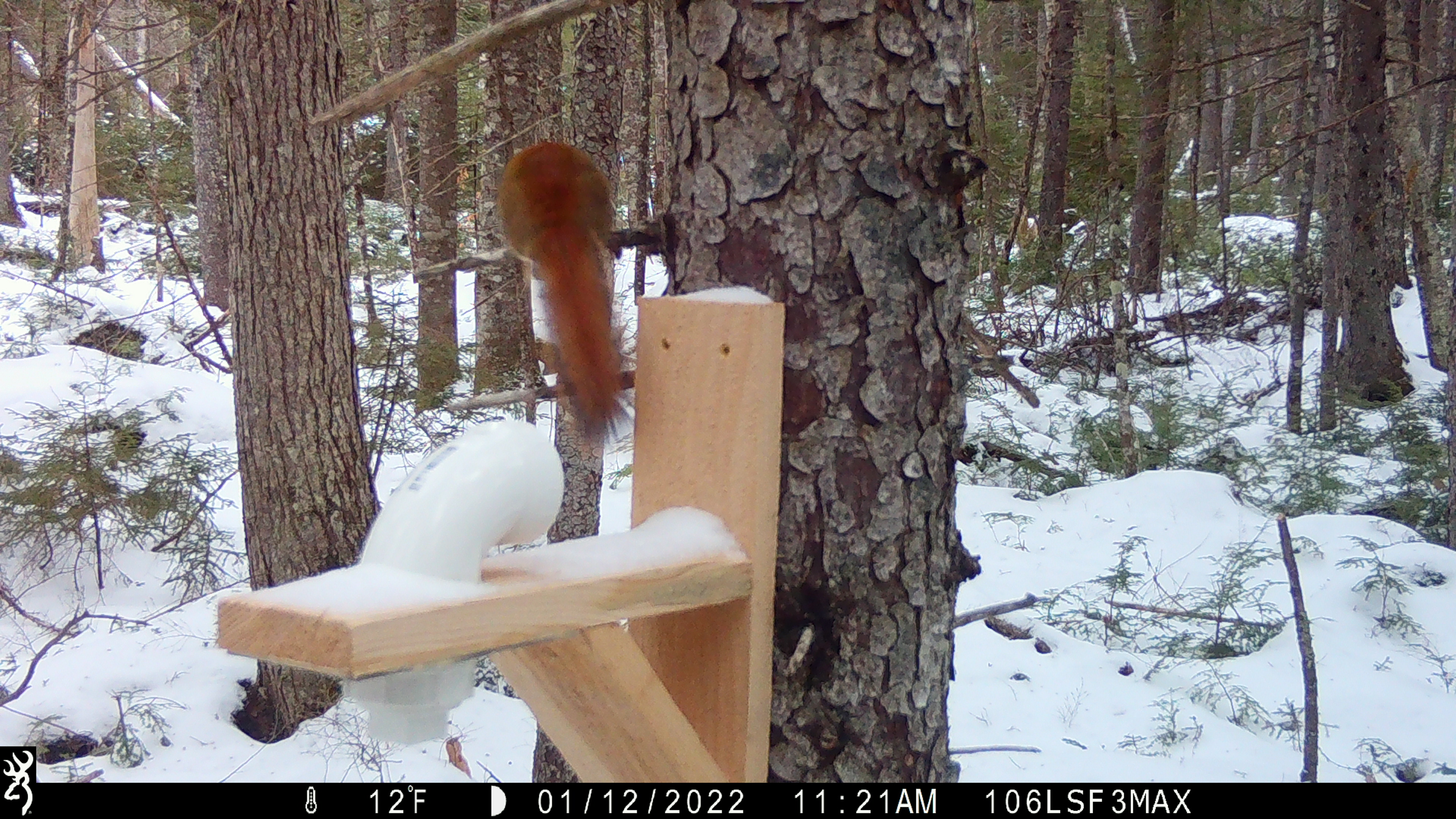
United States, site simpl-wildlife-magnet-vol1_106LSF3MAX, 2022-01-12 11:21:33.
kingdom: Animalia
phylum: Chordata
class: Mammalia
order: Rodentia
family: Sciuridae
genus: Tamiasciurus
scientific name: Tamiasciurus hudsonicus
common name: red squirrel